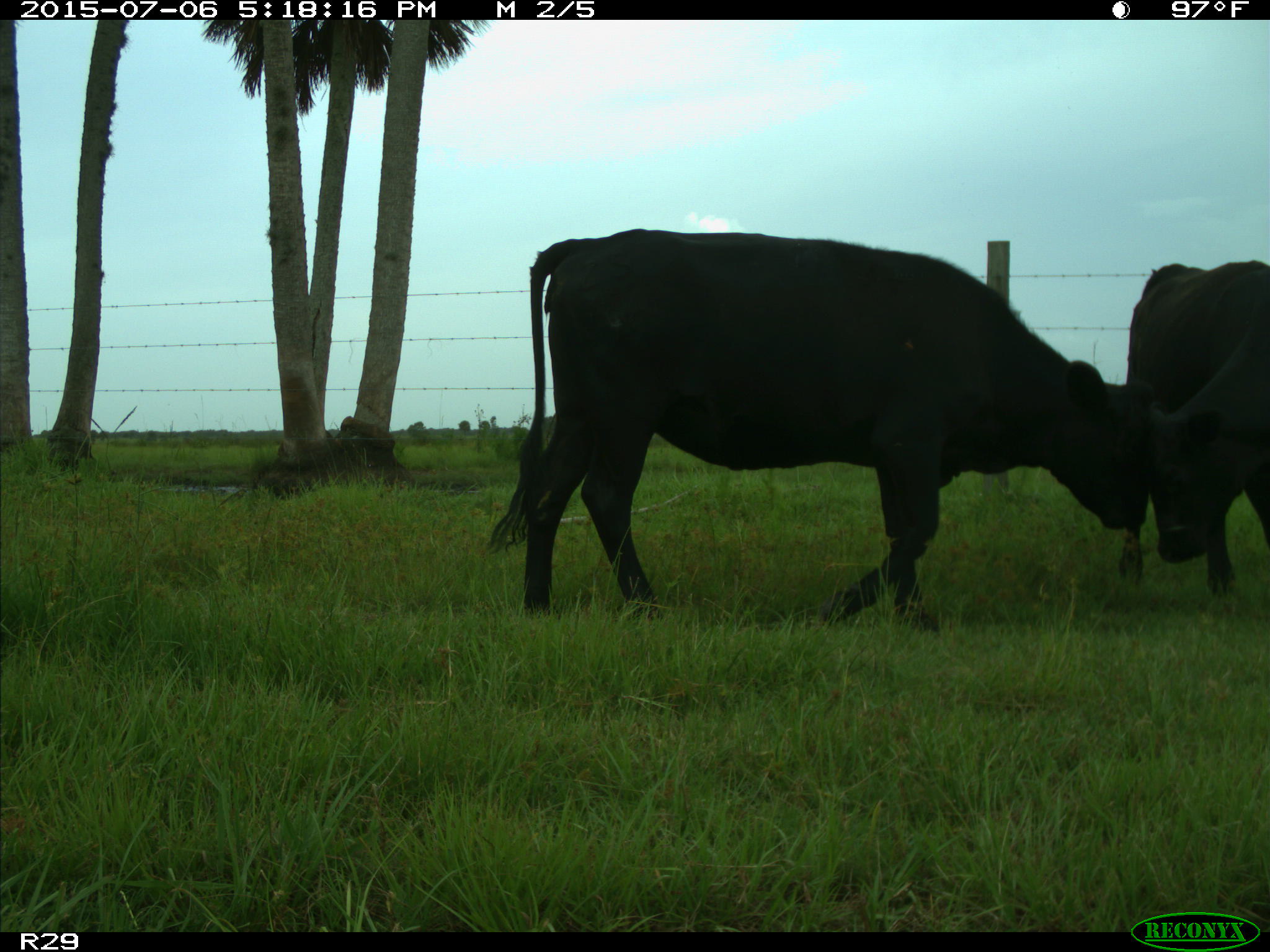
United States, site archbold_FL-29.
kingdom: Animalia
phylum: Chordata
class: Mammalia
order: Artiodactyla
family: Bovidae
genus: Bos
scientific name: Bos taurus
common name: domestic cow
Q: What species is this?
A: Bos taurus (domestic cow).